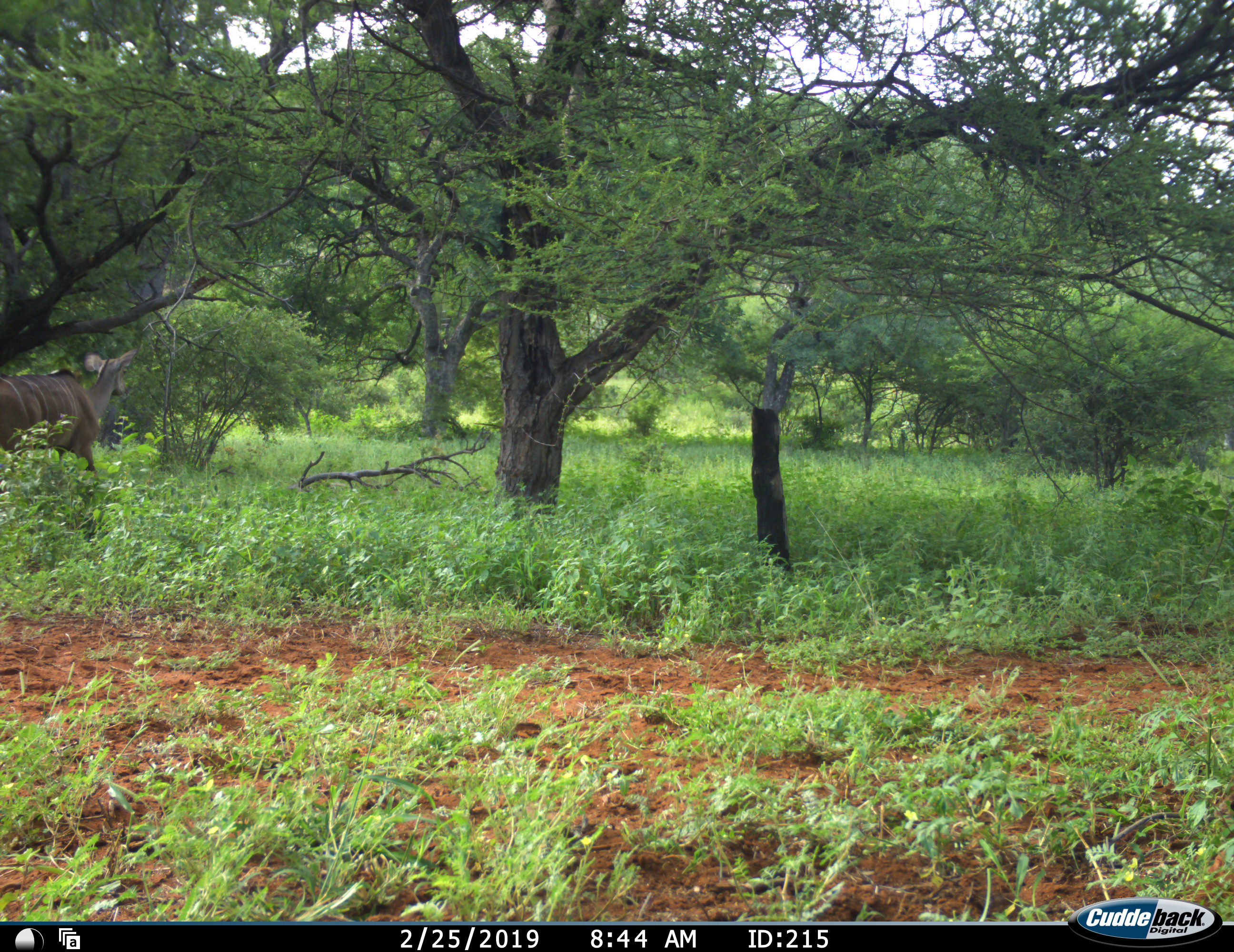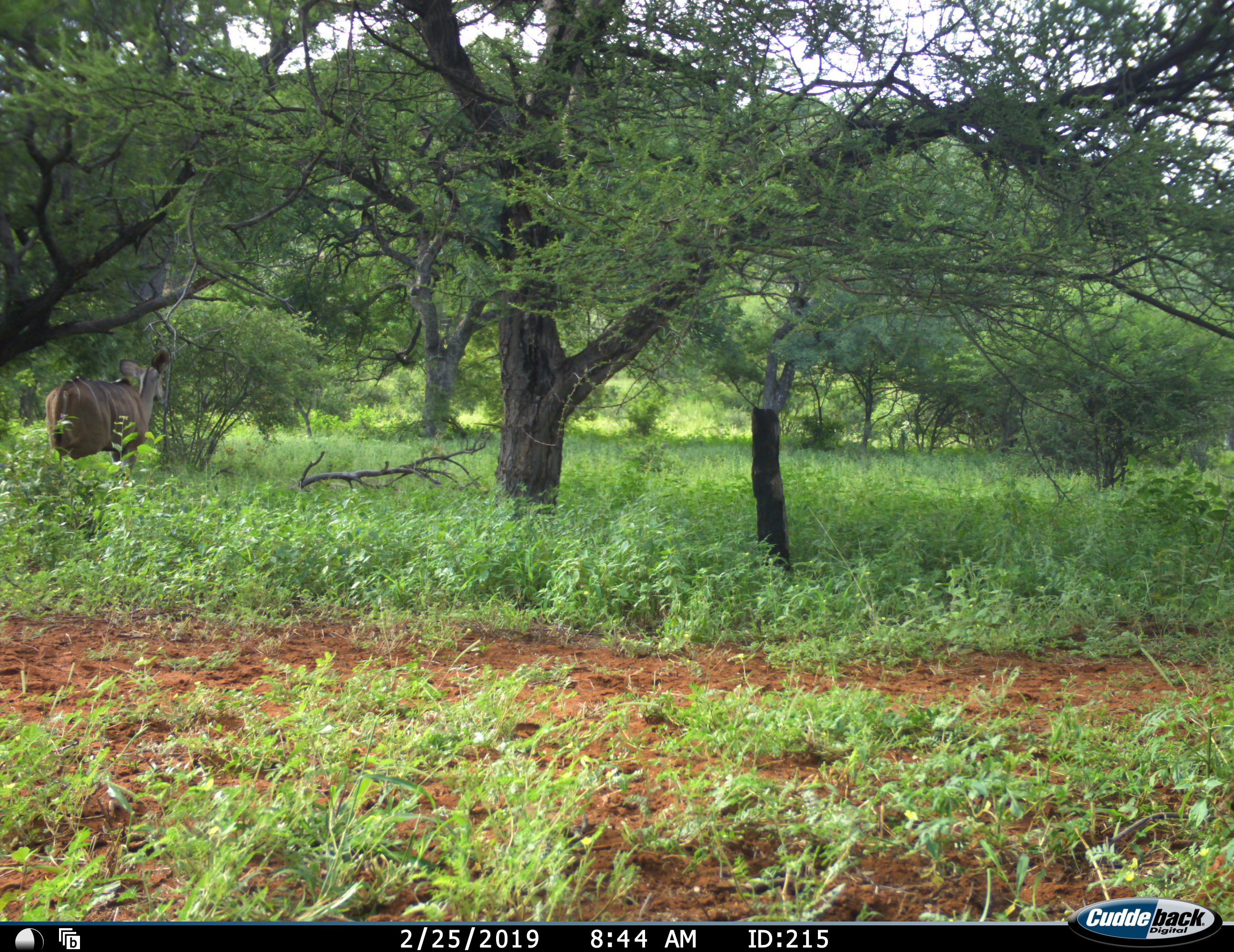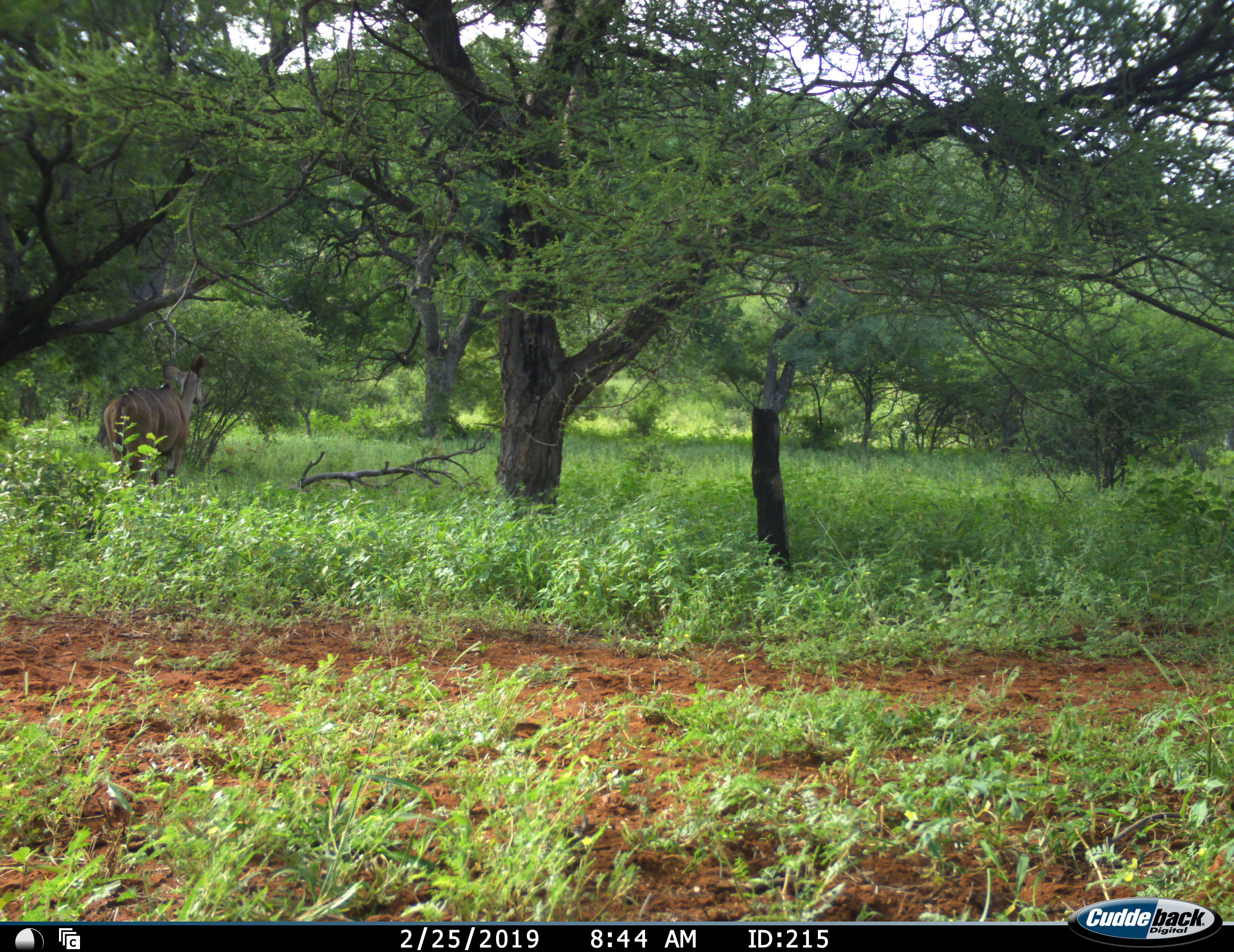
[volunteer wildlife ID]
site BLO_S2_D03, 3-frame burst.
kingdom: Animalia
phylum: Chordata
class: Mammalia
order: Artiodactyla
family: Bovidae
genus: Tragelaphus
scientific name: Tragelaphus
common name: kudu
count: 1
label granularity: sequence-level